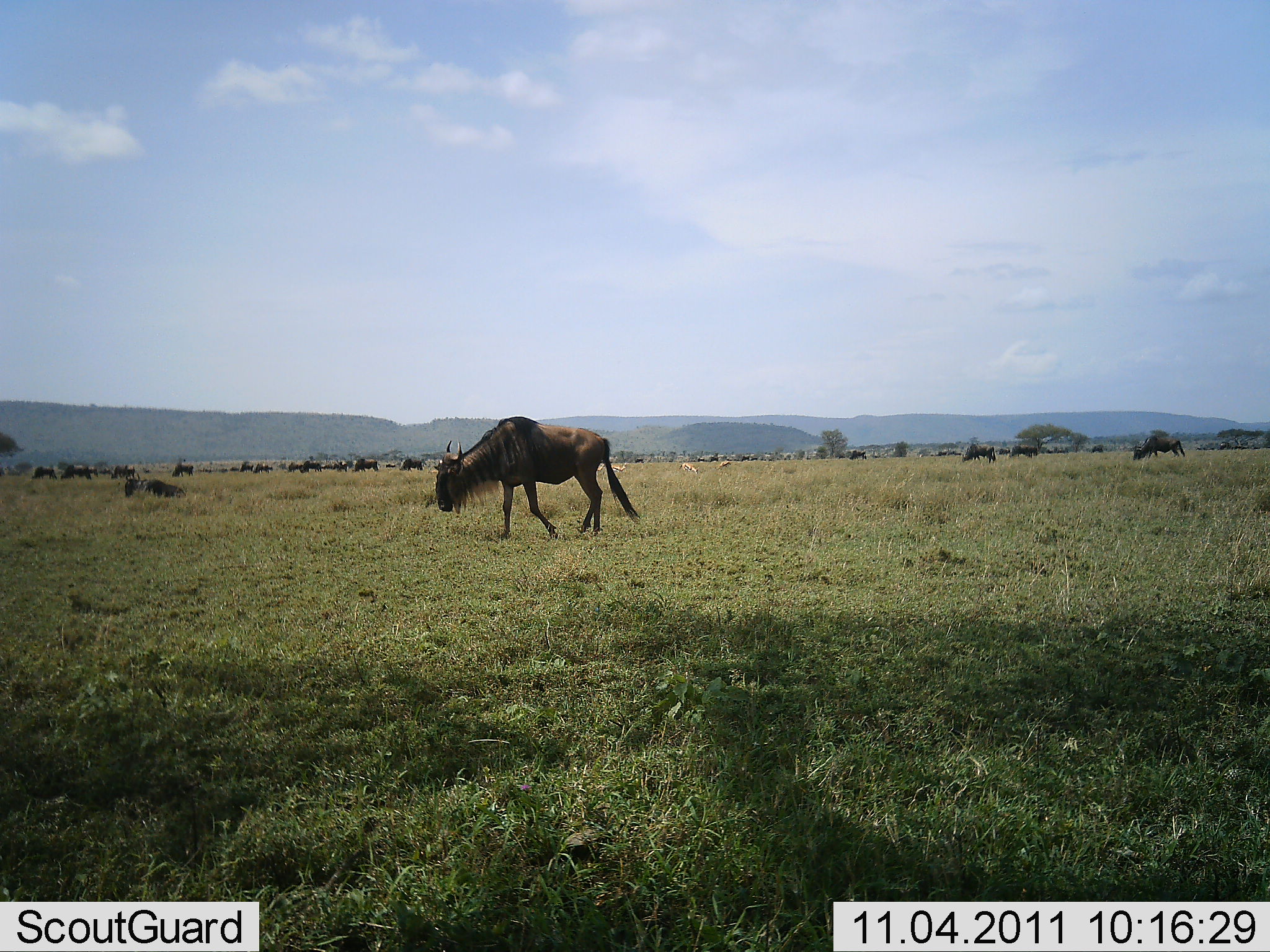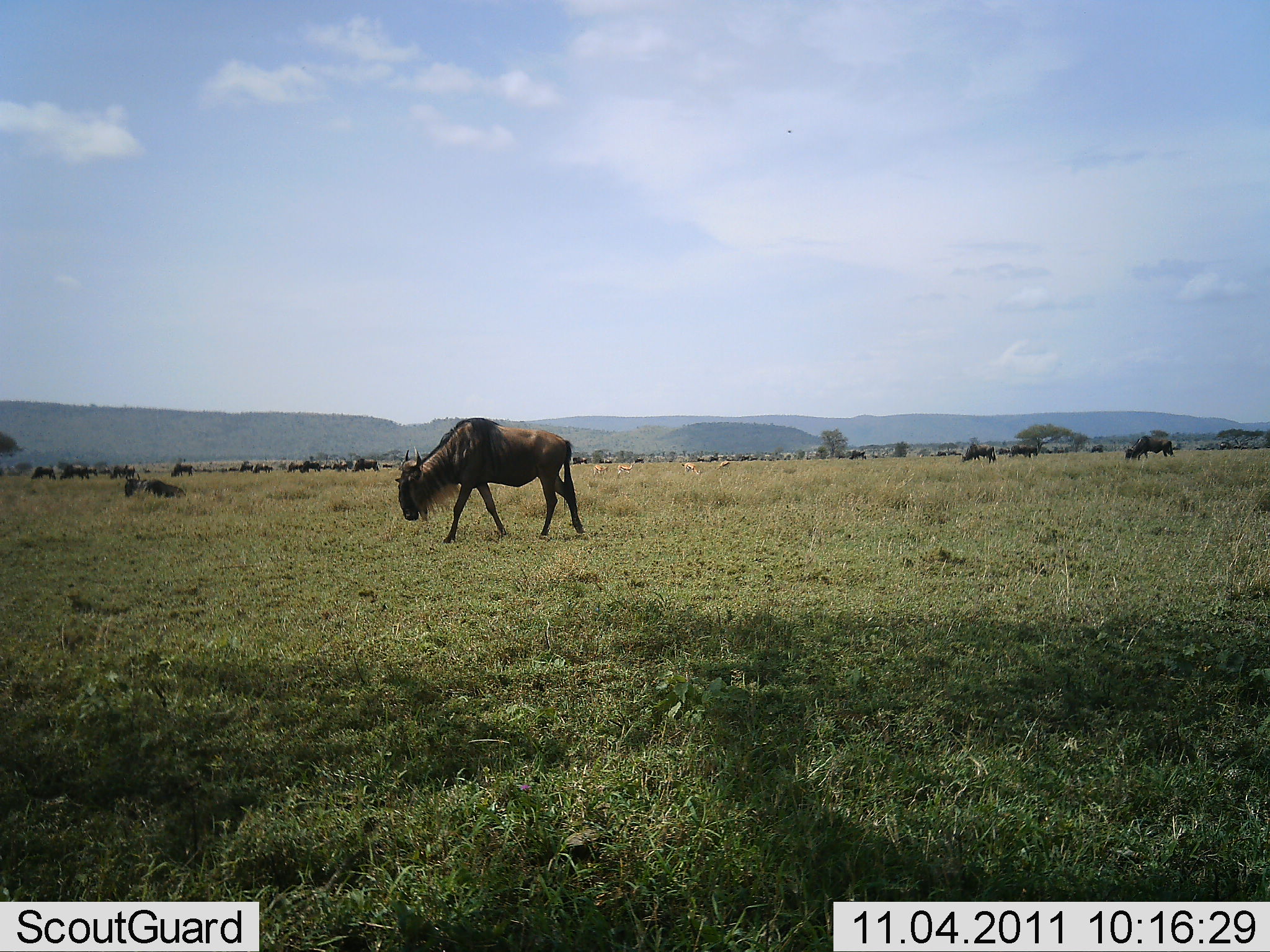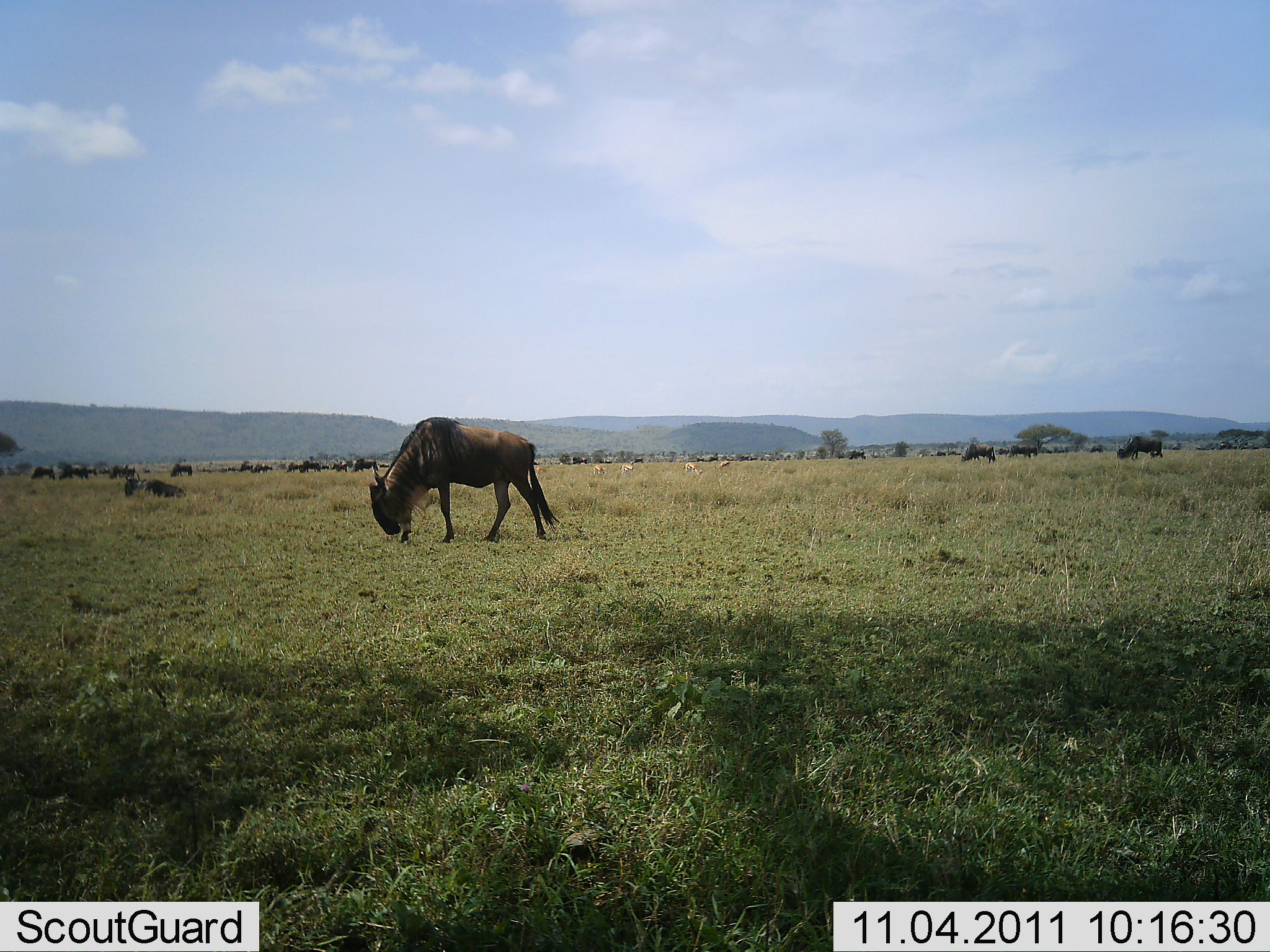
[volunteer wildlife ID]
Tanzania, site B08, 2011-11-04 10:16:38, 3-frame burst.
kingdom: Animalia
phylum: Chordata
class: Mammalia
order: Artiodactyla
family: Bovidae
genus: Connochaetes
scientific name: Connochaetes taurinus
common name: blue wildebeest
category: wildebeest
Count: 11-50.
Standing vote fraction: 38%.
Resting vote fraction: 8%.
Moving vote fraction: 31%.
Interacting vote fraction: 8%.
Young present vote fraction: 0%.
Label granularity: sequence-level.